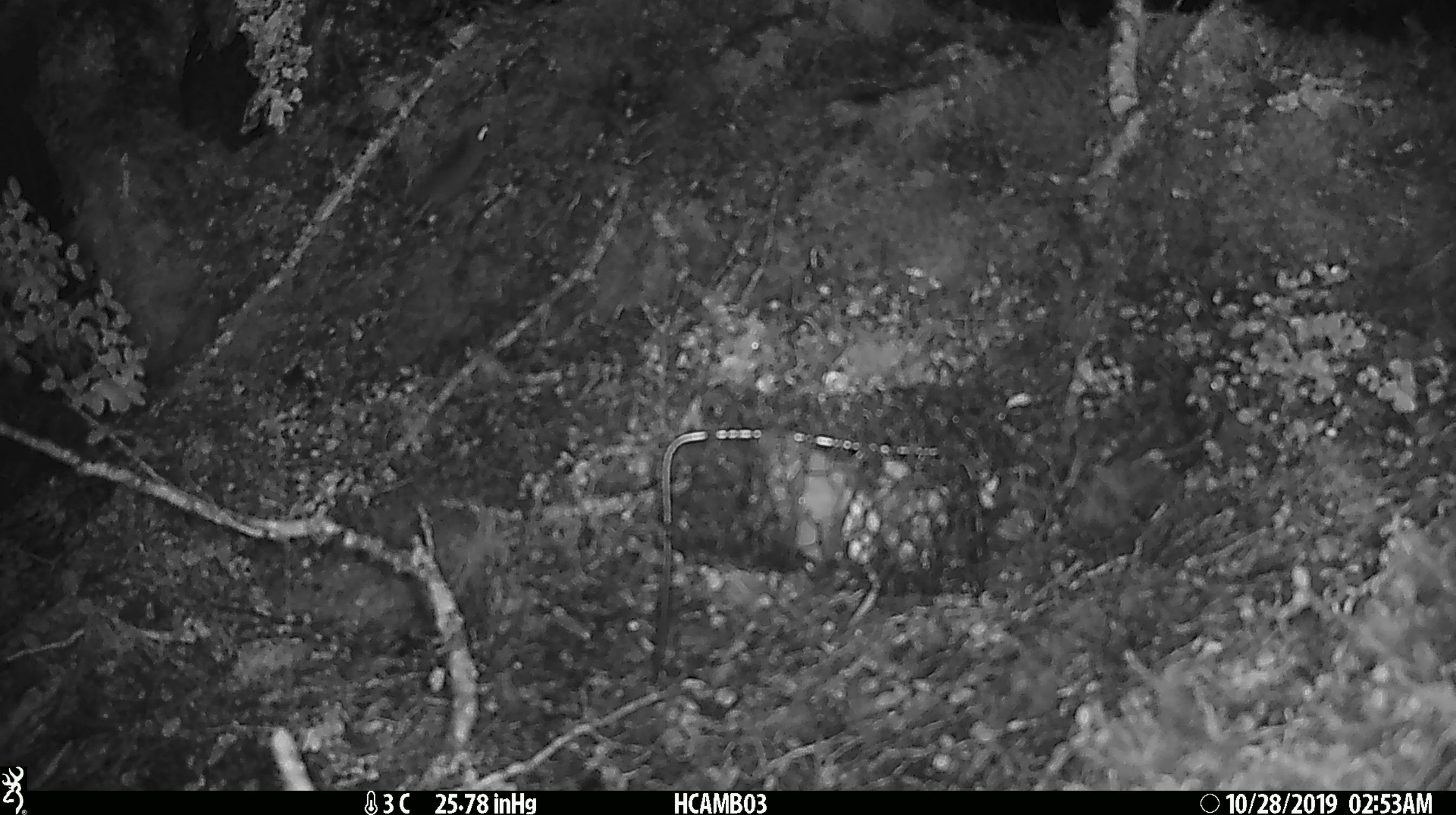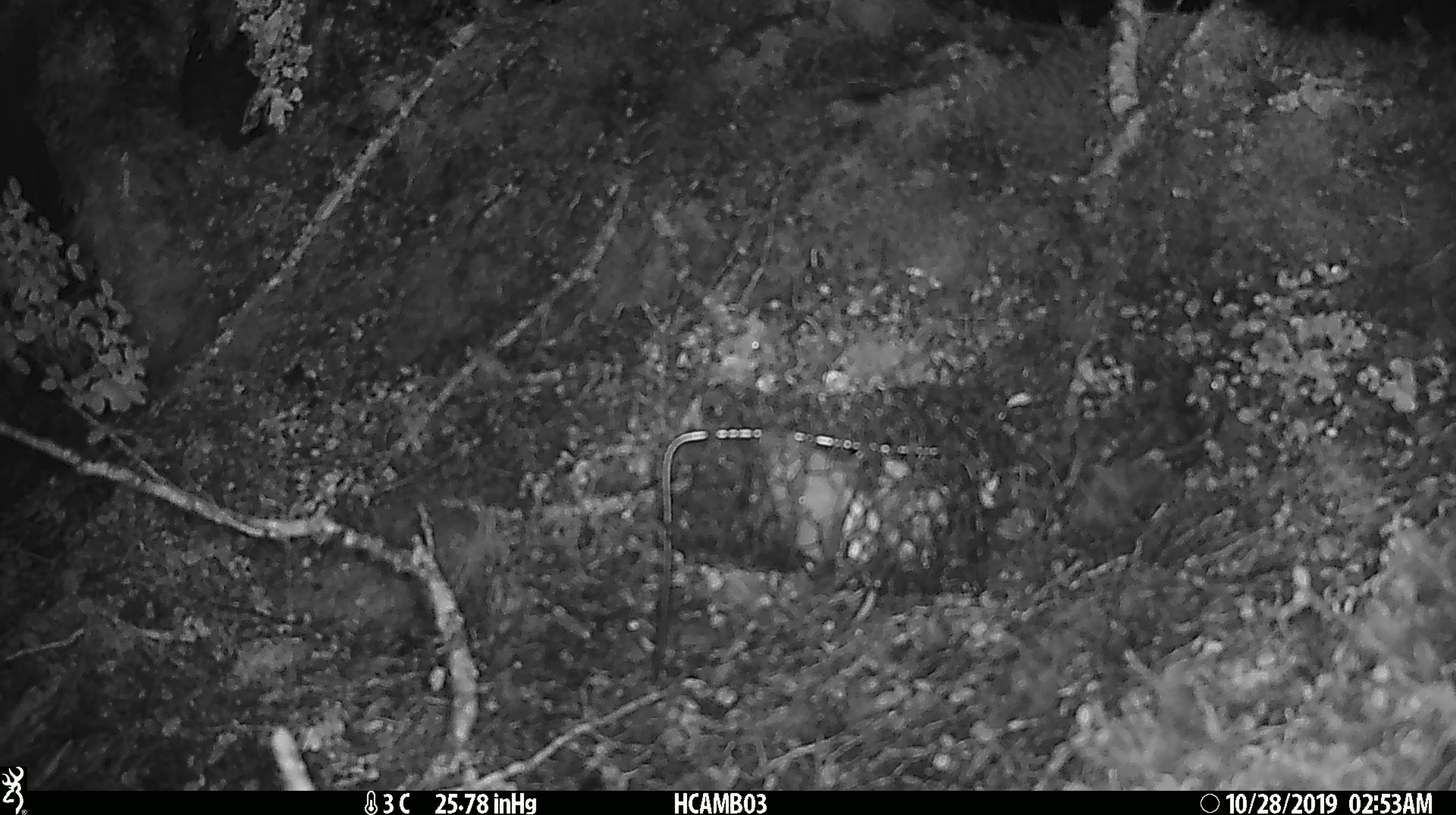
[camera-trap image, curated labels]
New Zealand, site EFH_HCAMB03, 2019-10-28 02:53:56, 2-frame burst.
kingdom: Animalia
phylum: Chordata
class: Mammalia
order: Rodentia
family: Muridae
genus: Mus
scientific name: Mus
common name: mouse